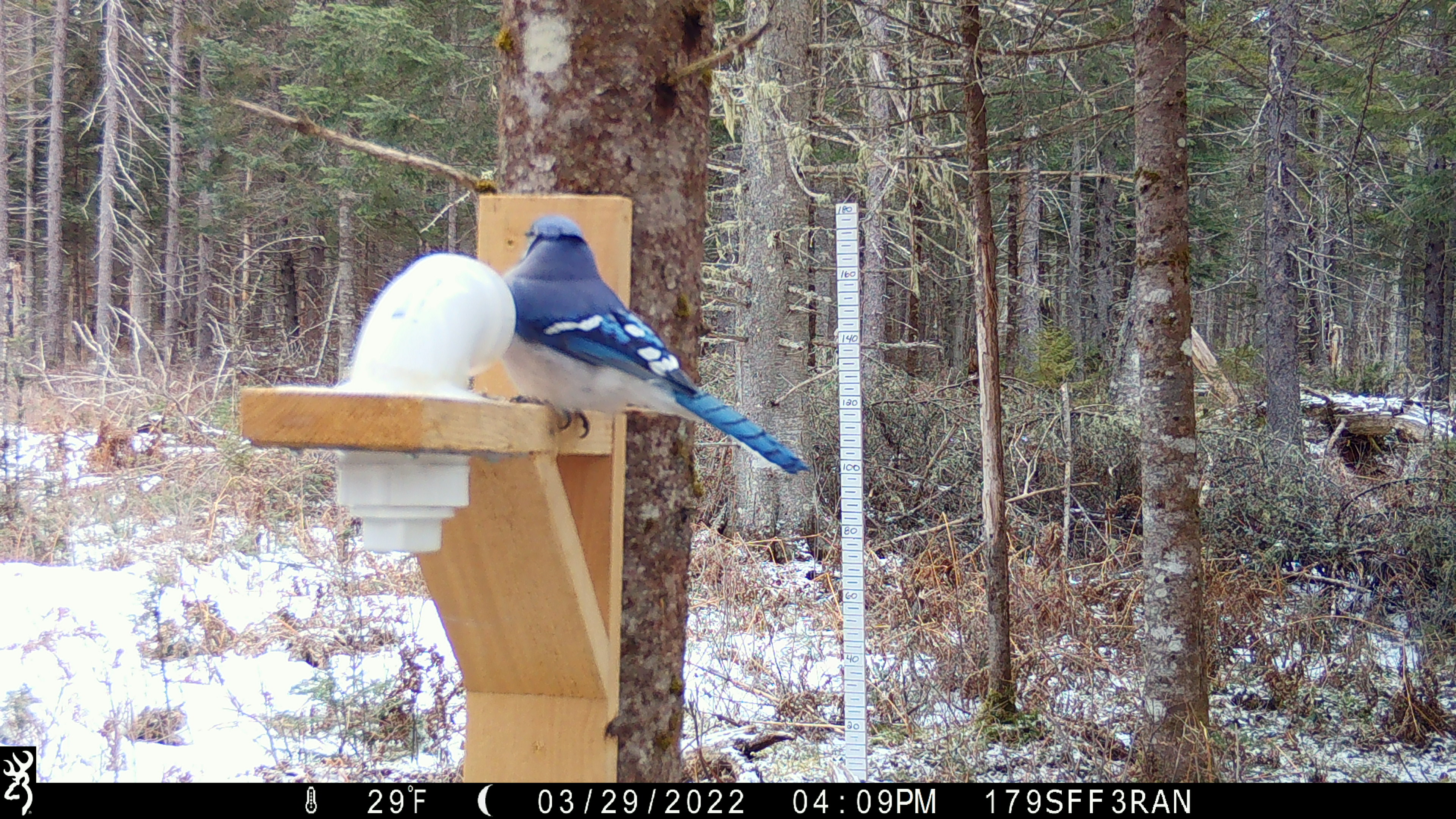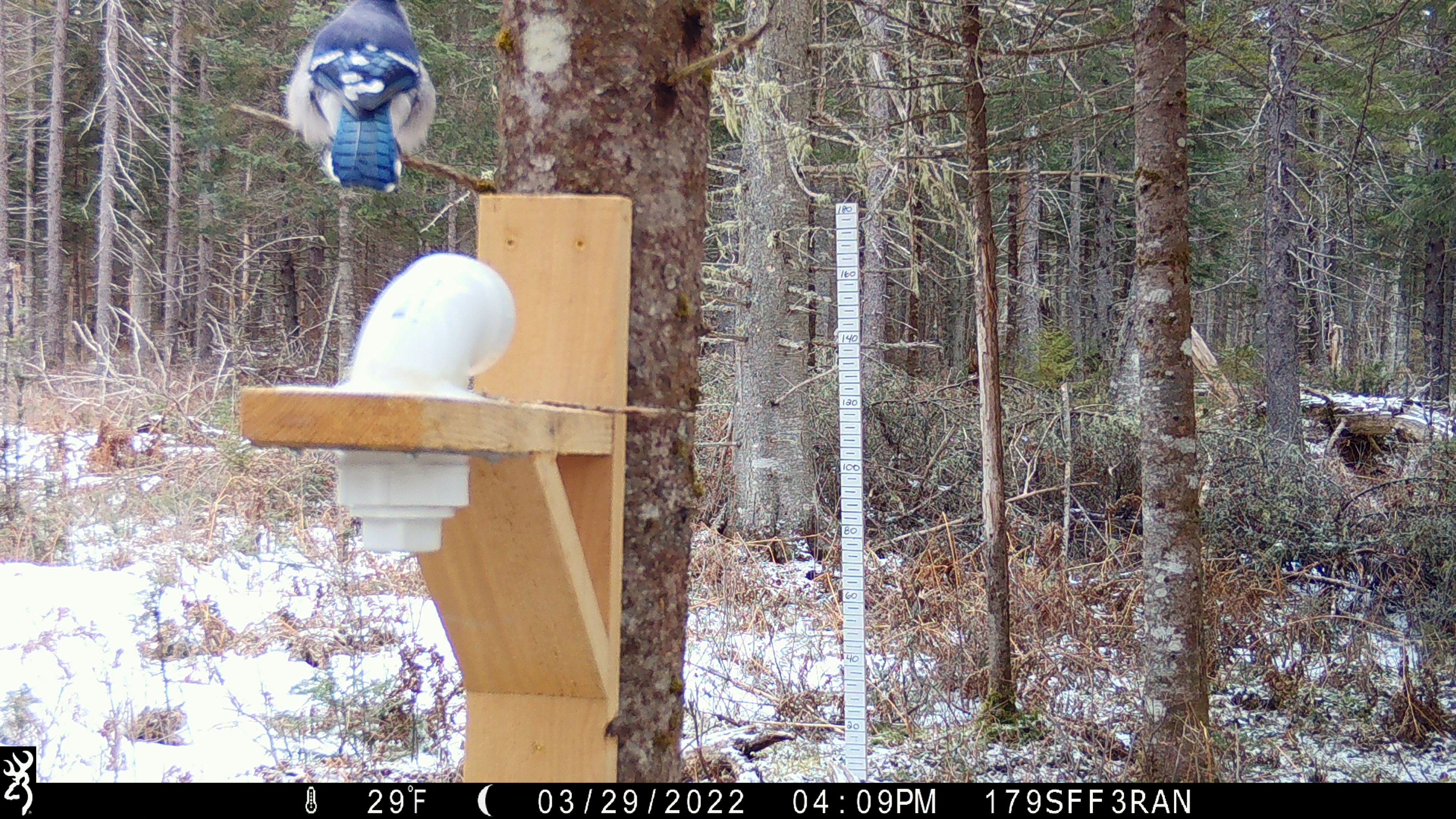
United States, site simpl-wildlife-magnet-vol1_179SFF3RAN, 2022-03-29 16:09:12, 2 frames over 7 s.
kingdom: Animalia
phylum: Chordata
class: Aves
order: Passeriformes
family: Corvidae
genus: Cyanocitta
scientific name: Cyanocitta cristata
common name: blue jay